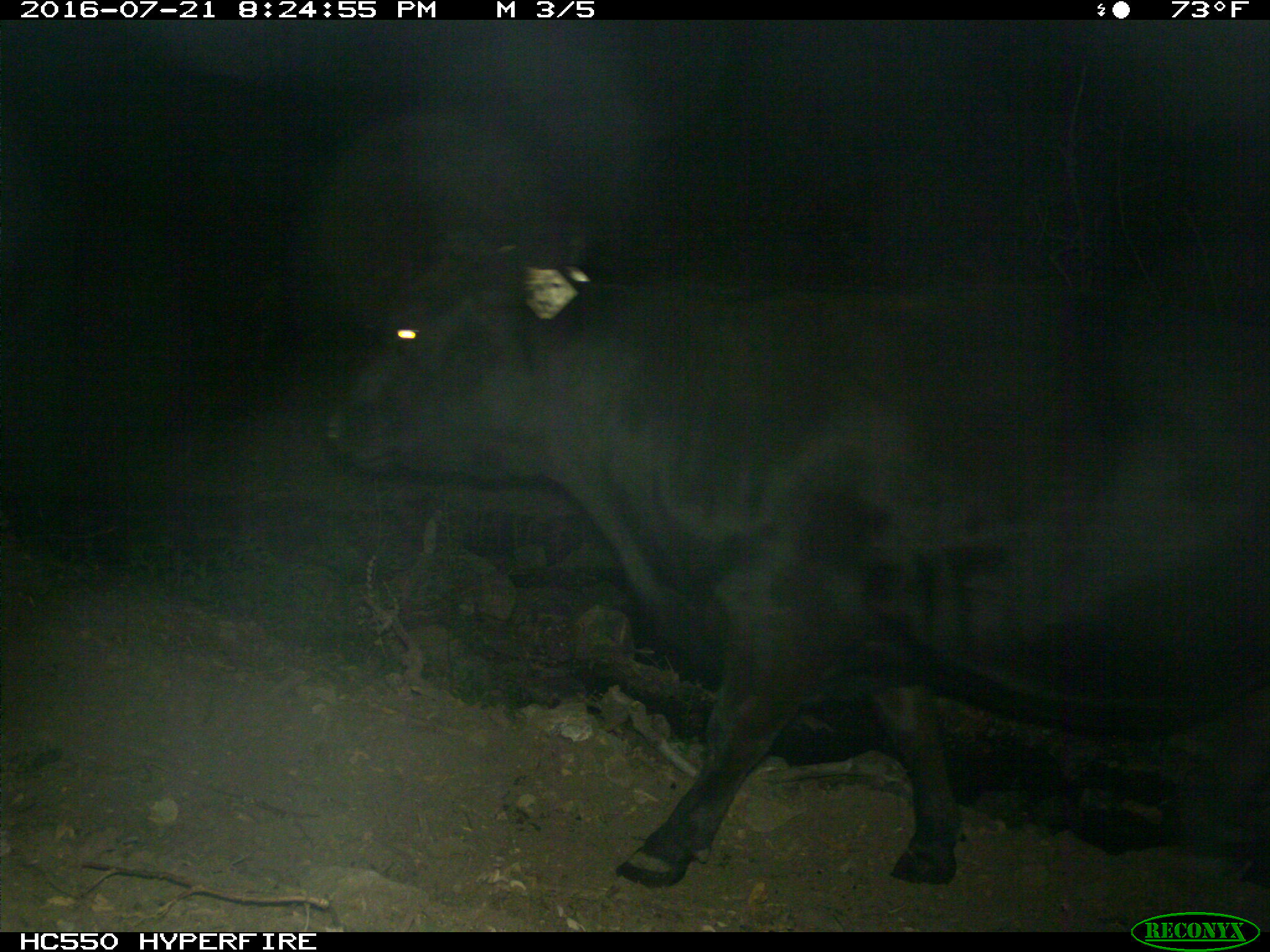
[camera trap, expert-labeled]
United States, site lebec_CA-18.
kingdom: Animalia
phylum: Chordata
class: Mammalia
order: Artiodactyla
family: Bovidae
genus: Bos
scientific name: Bos taurus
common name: domestic cow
Bos taurus (domestic cow).